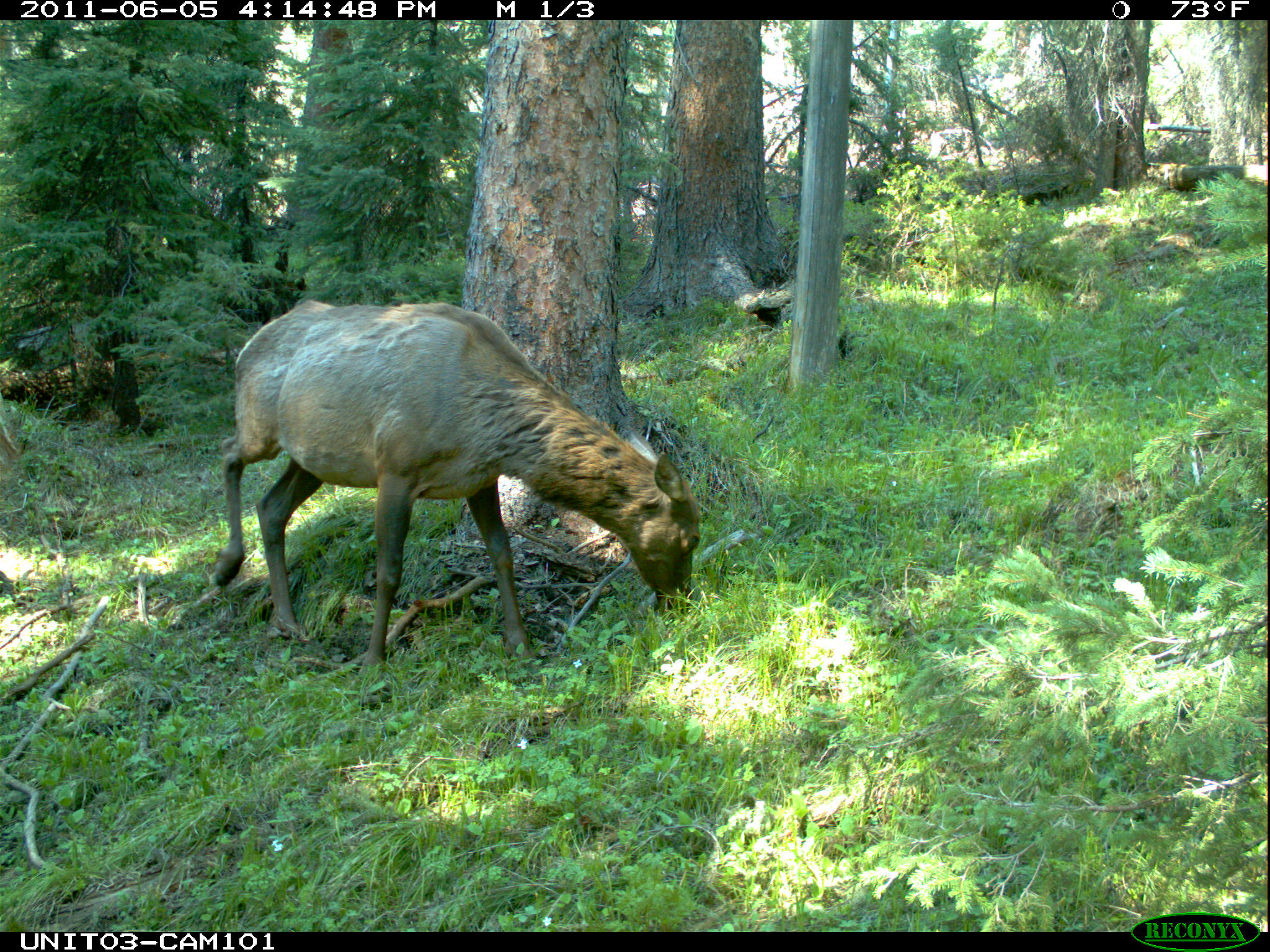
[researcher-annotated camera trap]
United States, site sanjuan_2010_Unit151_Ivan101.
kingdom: Animalia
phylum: Chordata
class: Mammalia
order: Artiodactyla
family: Cervidae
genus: Cervus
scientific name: Cervus elaphus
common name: red deer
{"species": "Cervus elaphus (red deer)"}